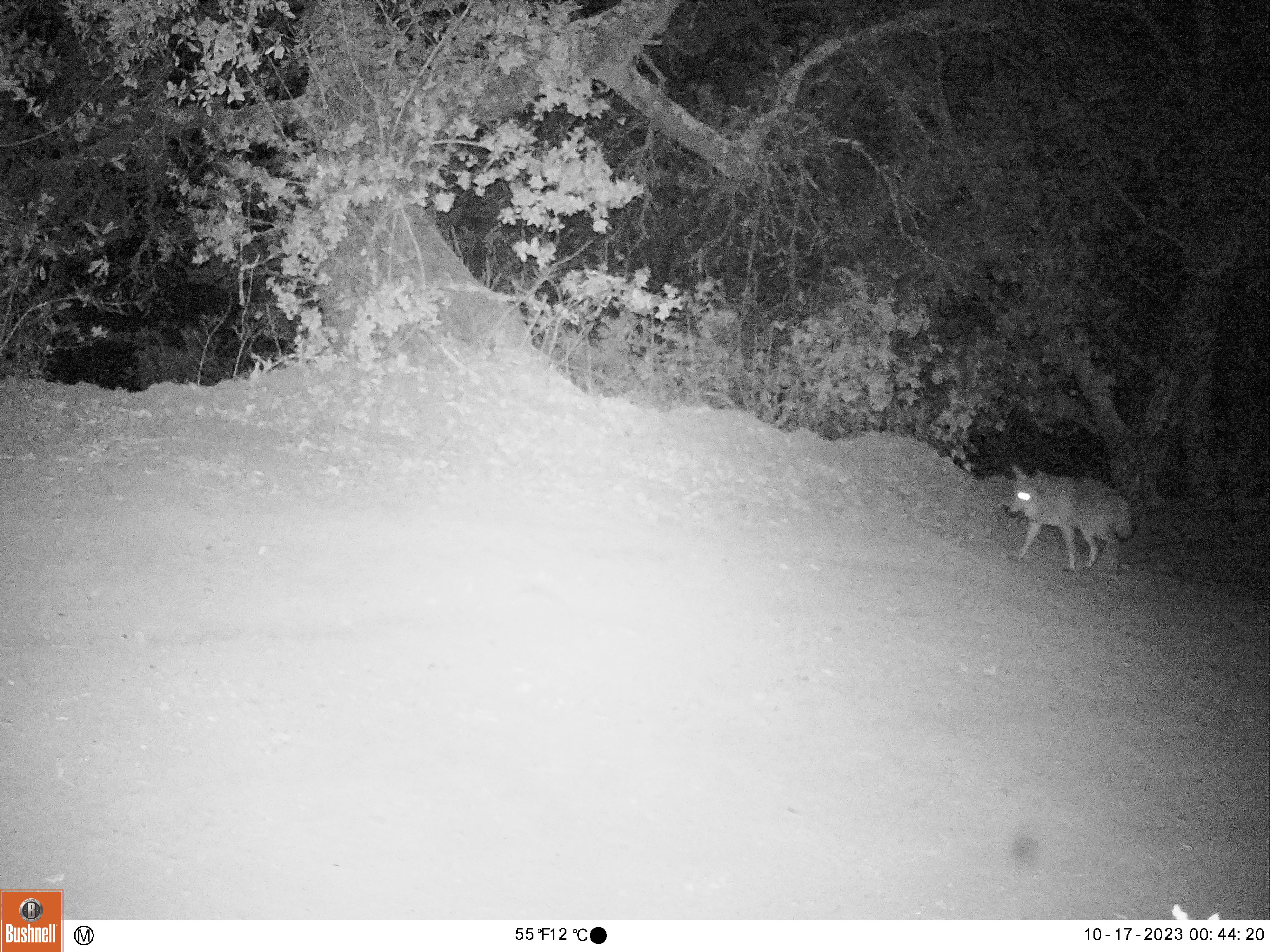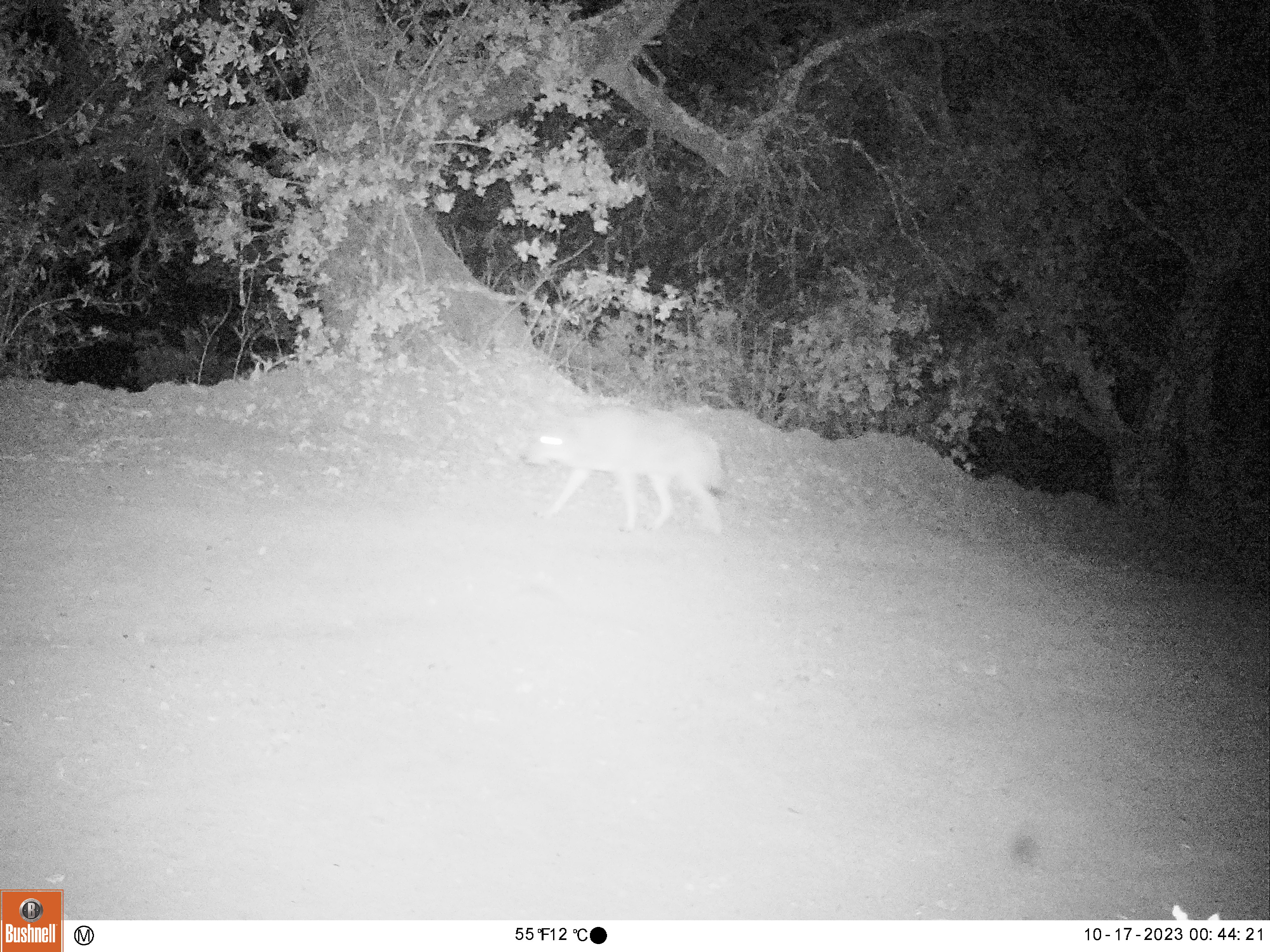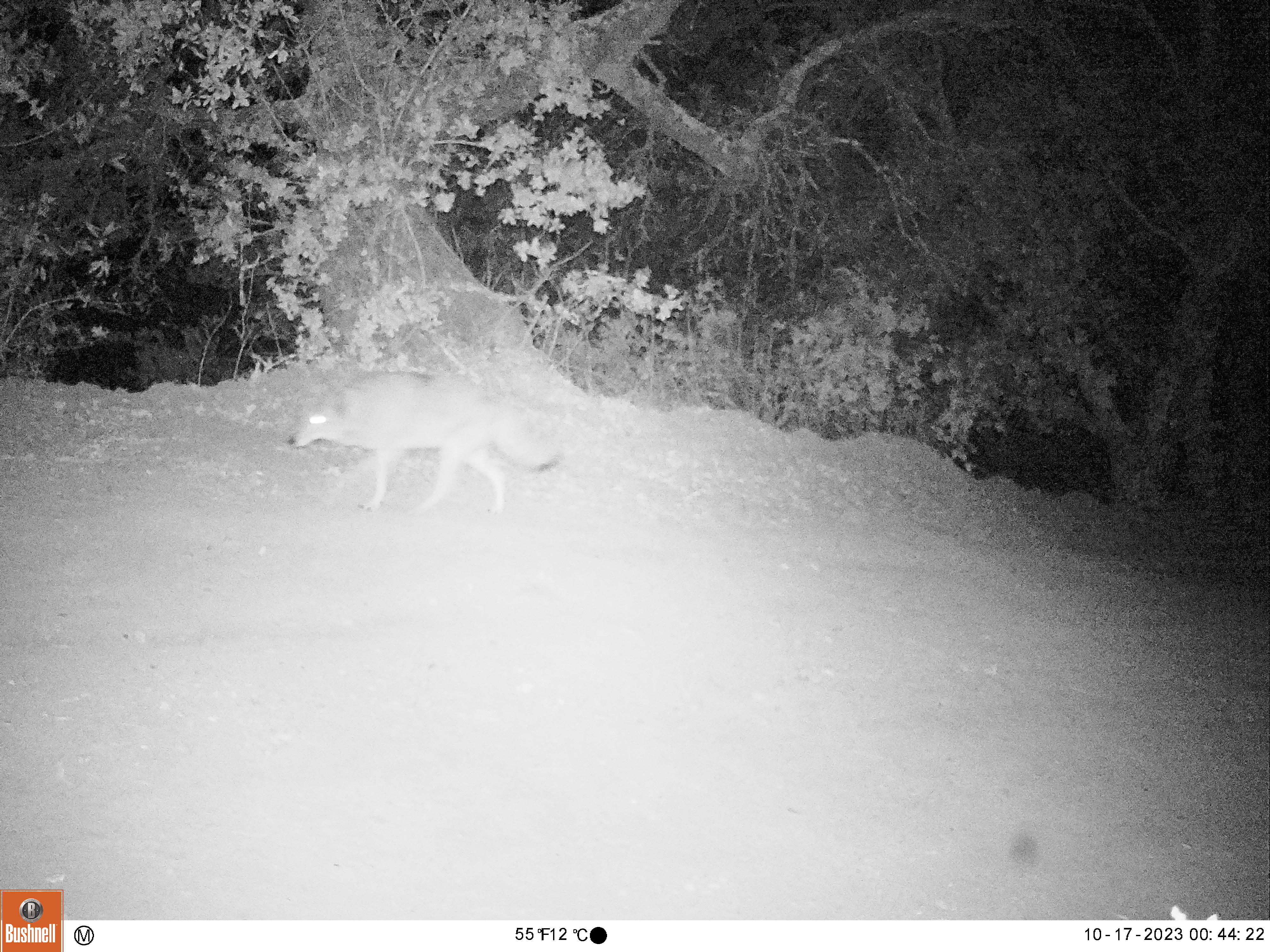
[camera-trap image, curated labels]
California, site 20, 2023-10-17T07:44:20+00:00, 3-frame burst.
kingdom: Animalia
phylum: Chordata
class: Mammalia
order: Carnivora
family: Canidae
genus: Canis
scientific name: Canis latrans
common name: coyote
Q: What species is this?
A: Coyote (Canis latrans).